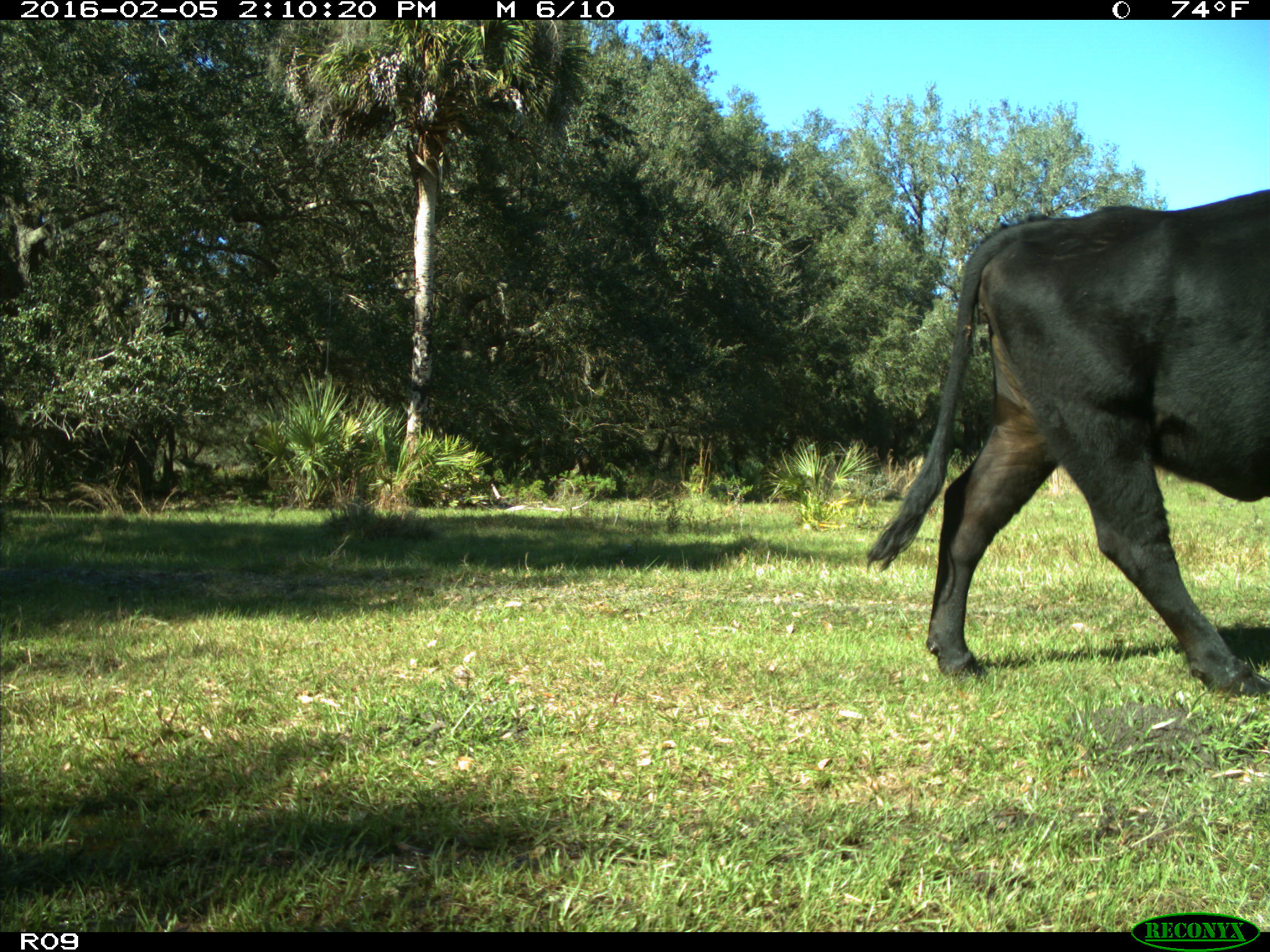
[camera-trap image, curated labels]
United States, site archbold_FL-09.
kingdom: Animalia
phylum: Chordata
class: Mammalia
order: Artiodactyla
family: Bovidae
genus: Bos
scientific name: Bos taurus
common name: domestic cow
Bos taurus (domestic cow).